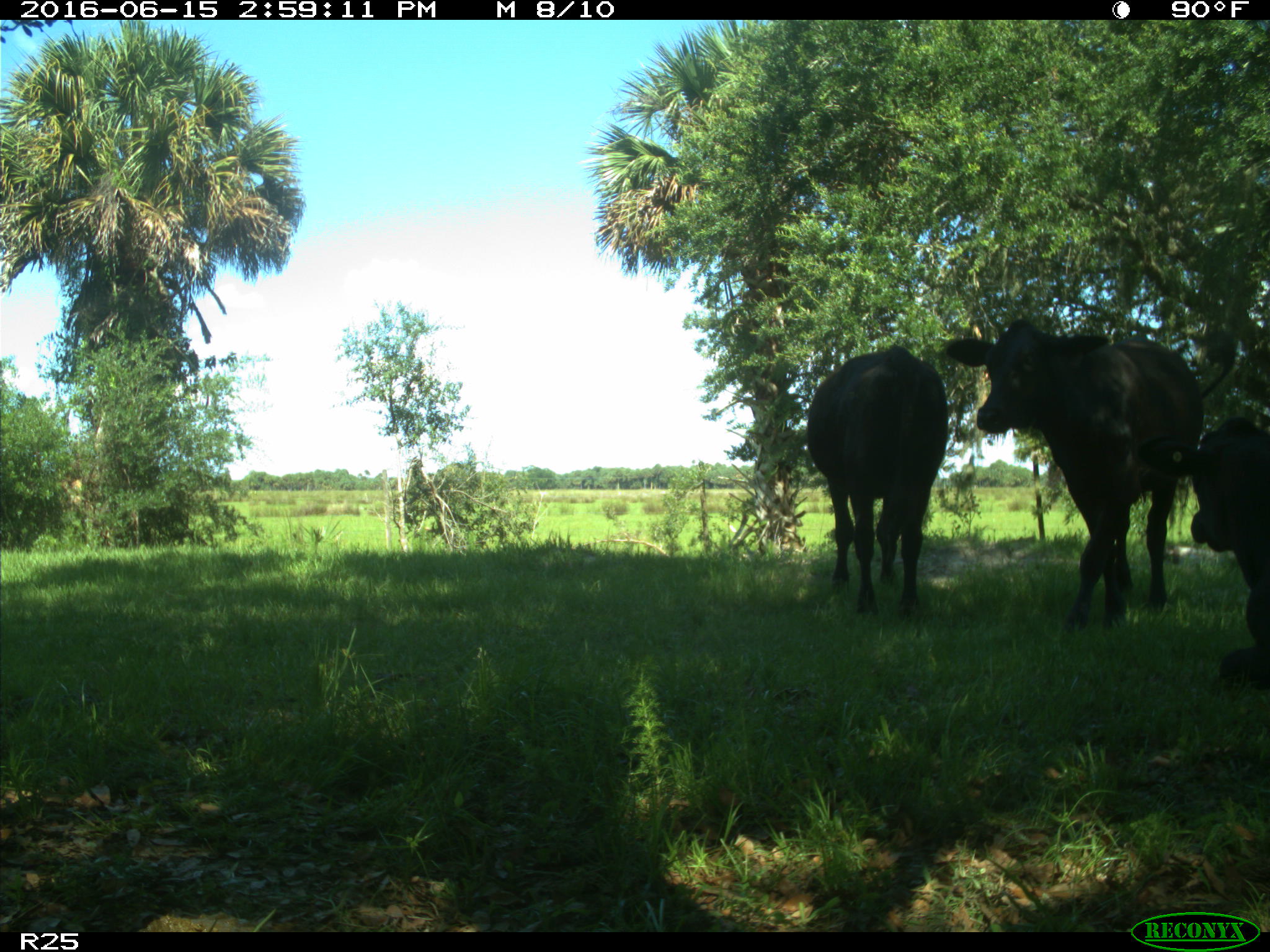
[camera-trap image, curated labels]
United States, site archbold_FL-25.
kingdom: Animalia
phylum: Chordata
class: Mammalia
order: Artiodactyla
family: Bovidae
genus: Bos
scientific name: Bos taurus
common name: domestic cow